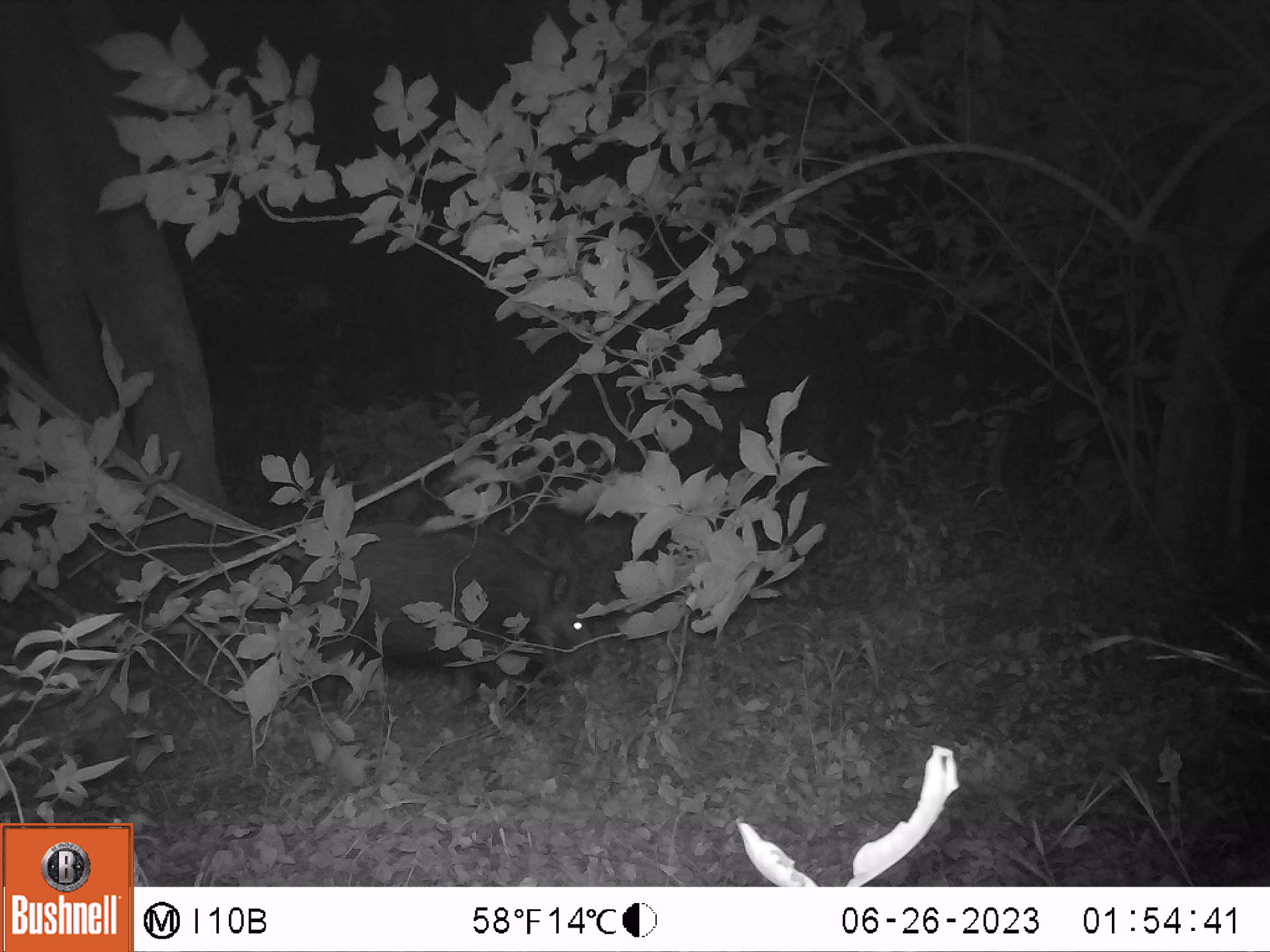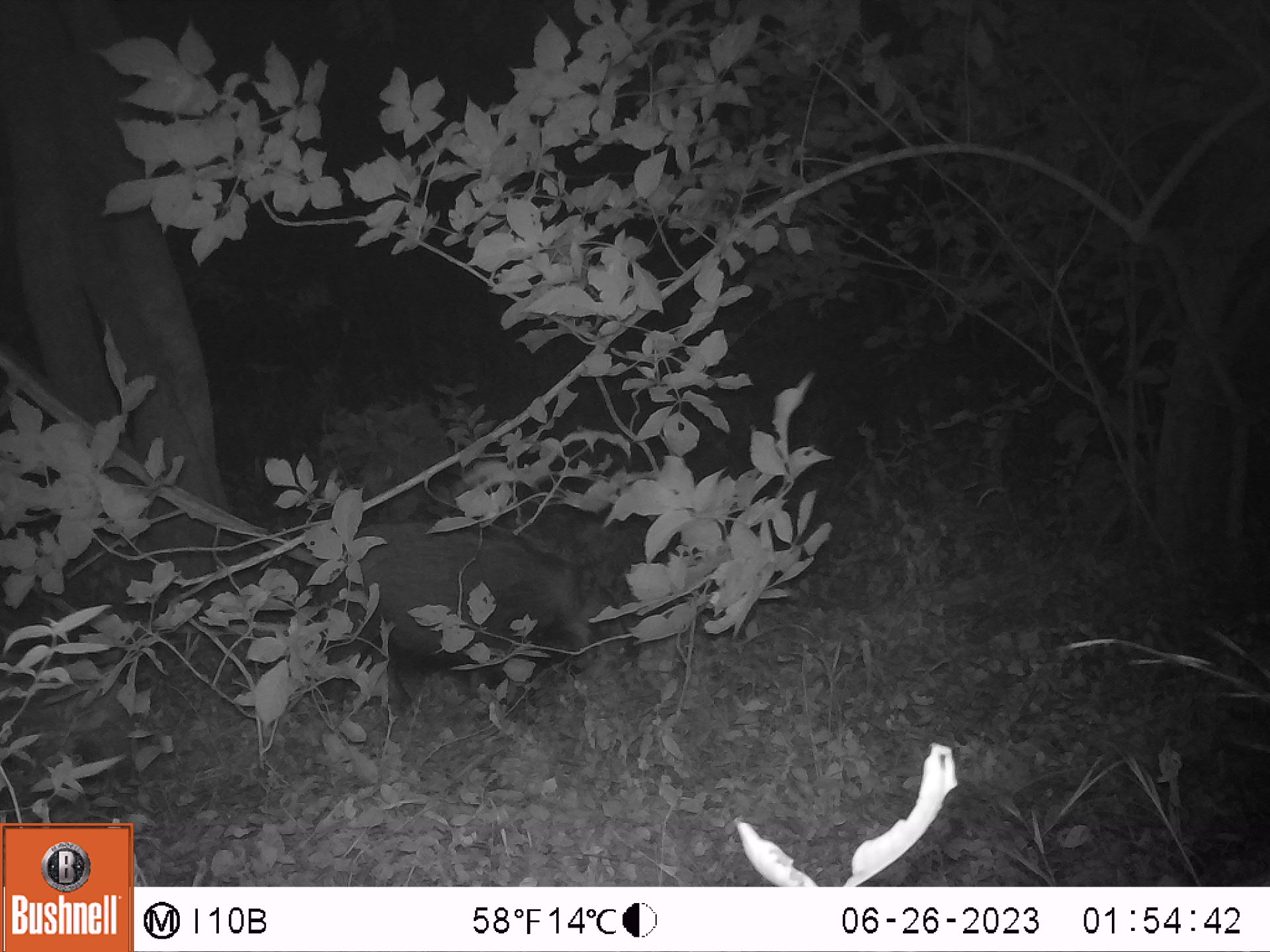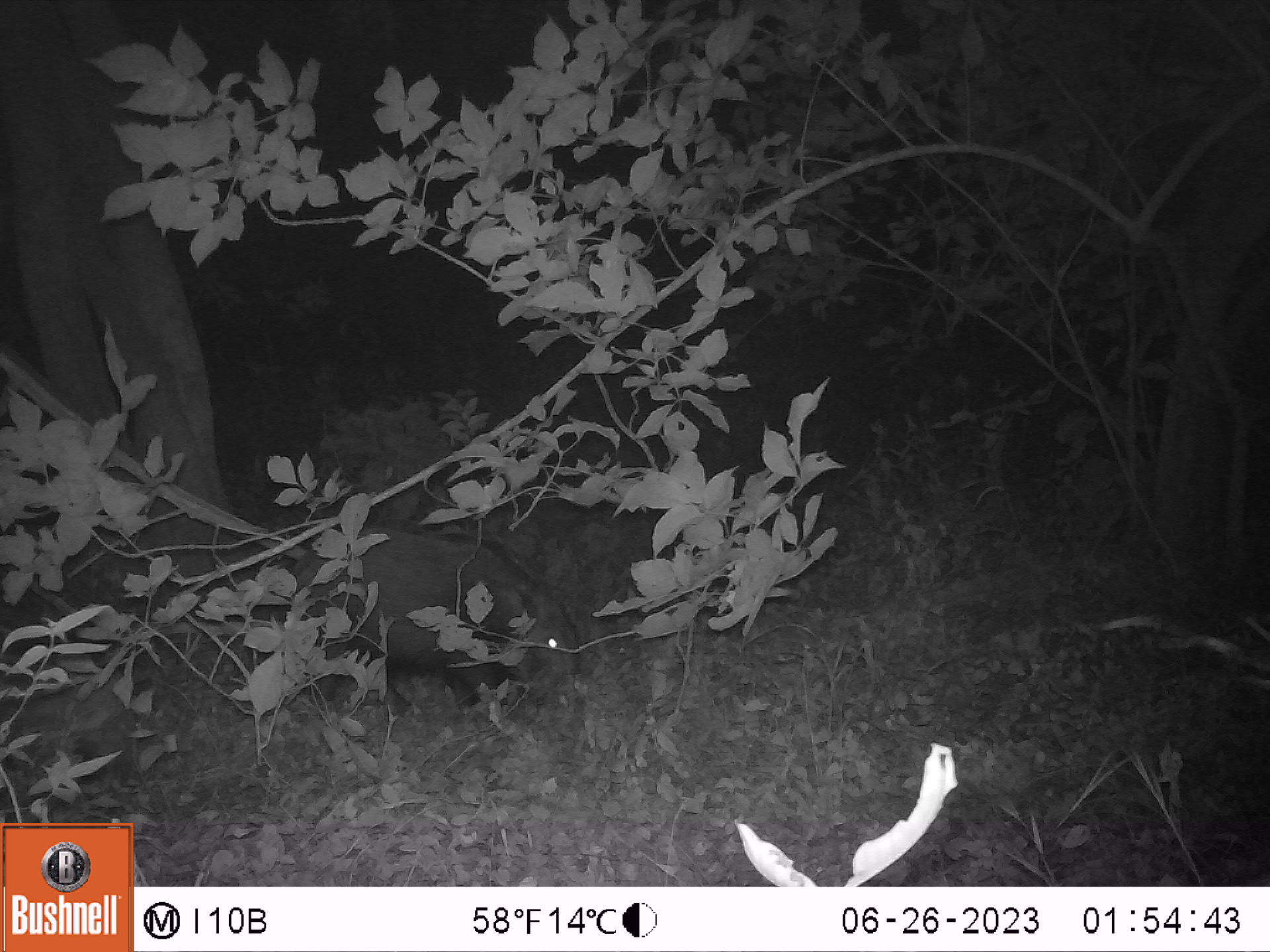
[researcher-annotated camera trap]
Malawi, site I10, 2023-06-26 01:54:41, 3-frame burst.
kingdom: Animalia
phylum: Chordata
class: Mammalia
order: Artiodactyla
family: Suidae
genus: Potamochoerus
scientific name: Potamochoerus larvatus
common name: bushpig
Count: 1.